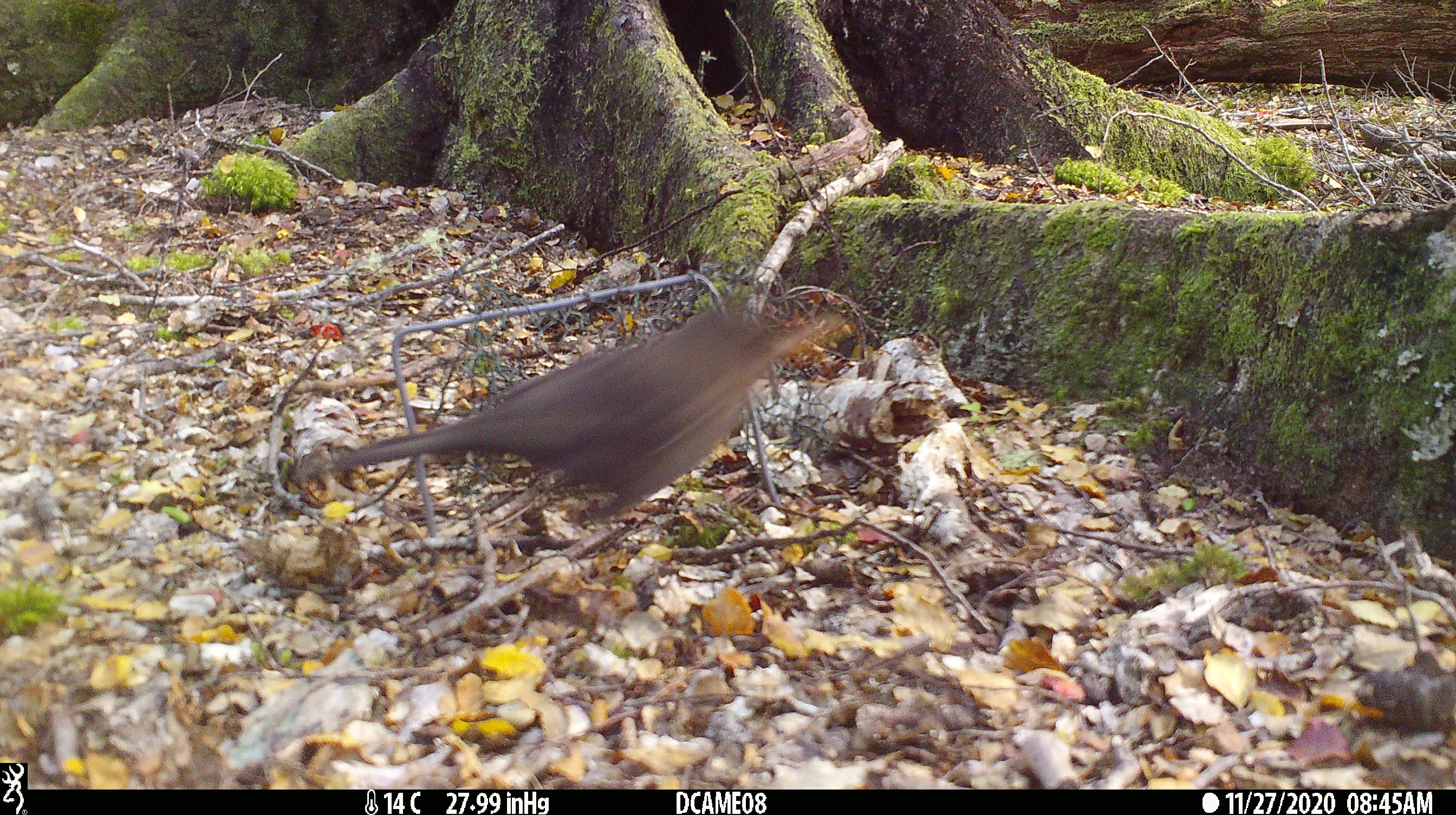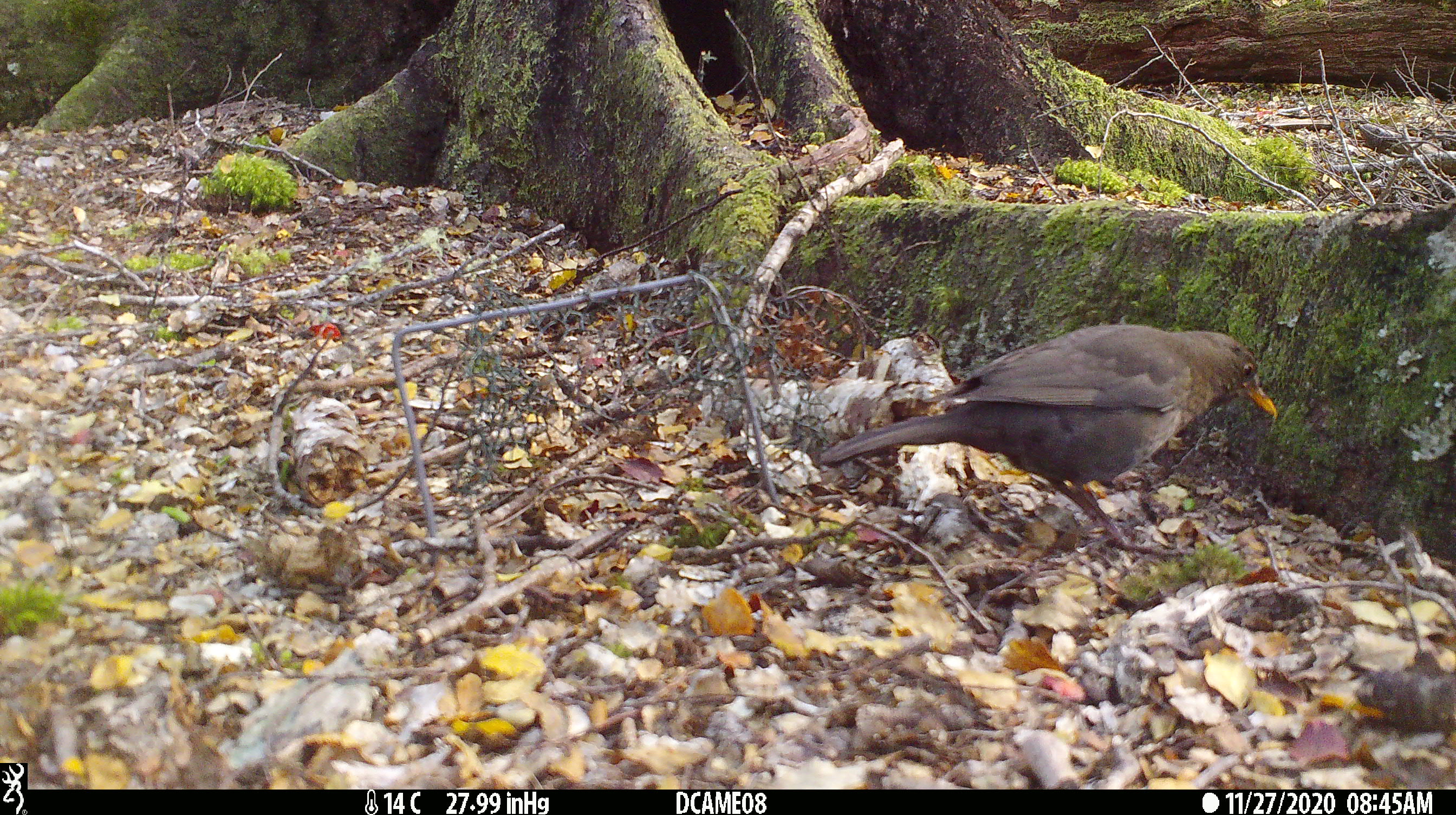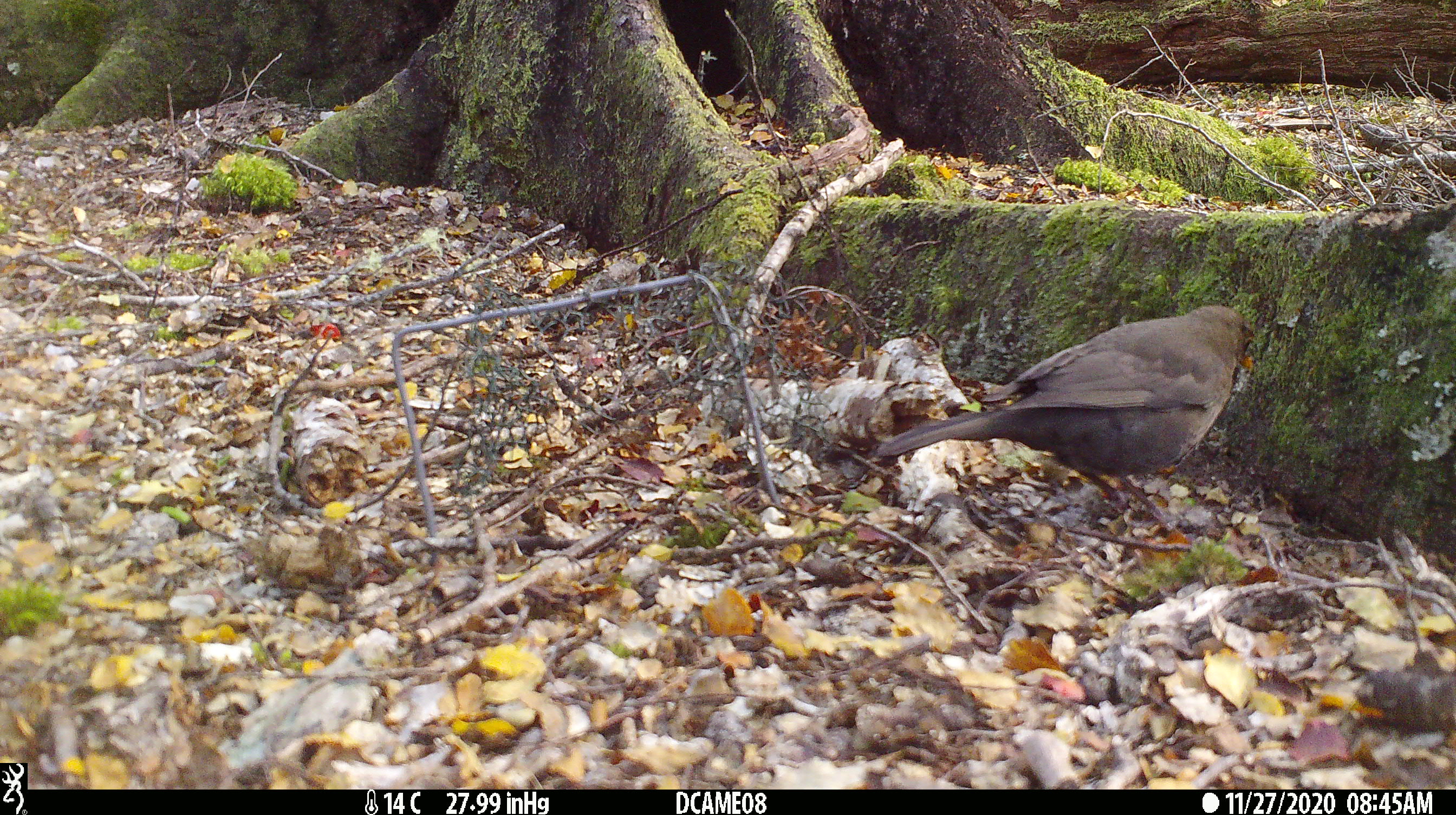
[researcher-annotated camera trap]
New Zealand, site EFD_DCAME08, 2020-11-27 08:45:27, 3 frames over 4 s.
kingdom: Animalia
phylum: Chordata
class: Aves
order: Passeriformes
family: Turdidae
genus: Turdus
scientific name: Turdus merula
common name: eurasian blackbird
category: blackbird